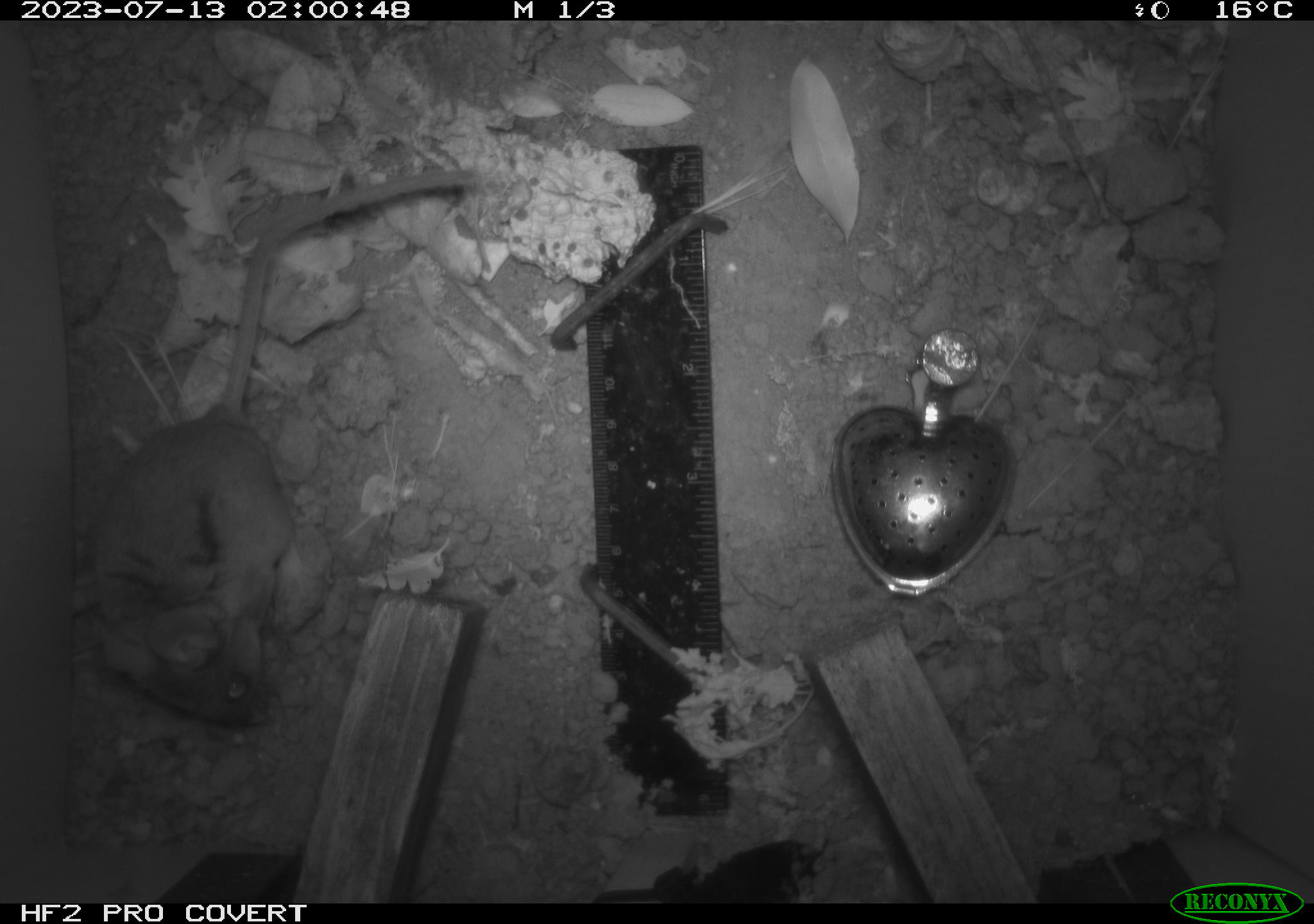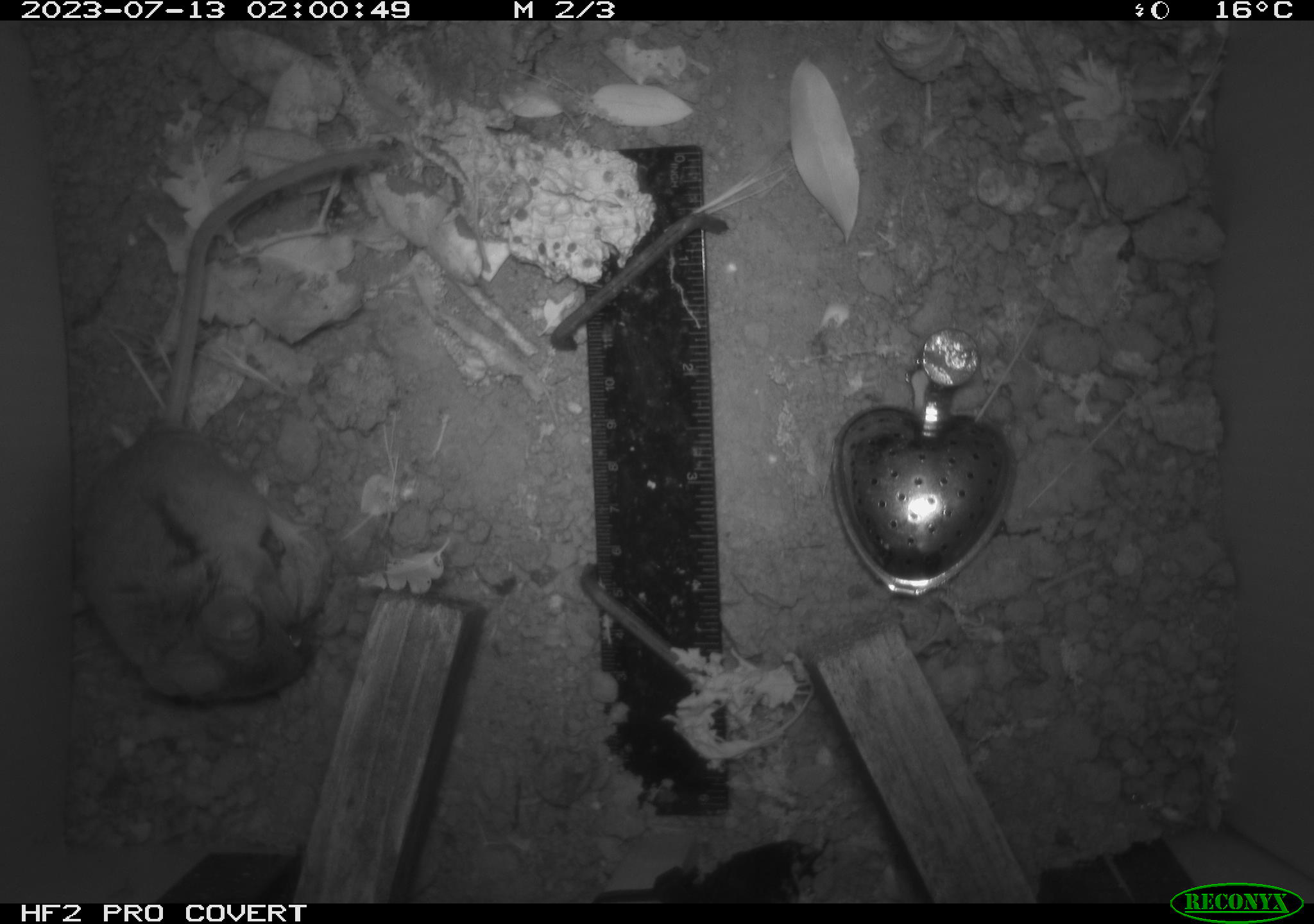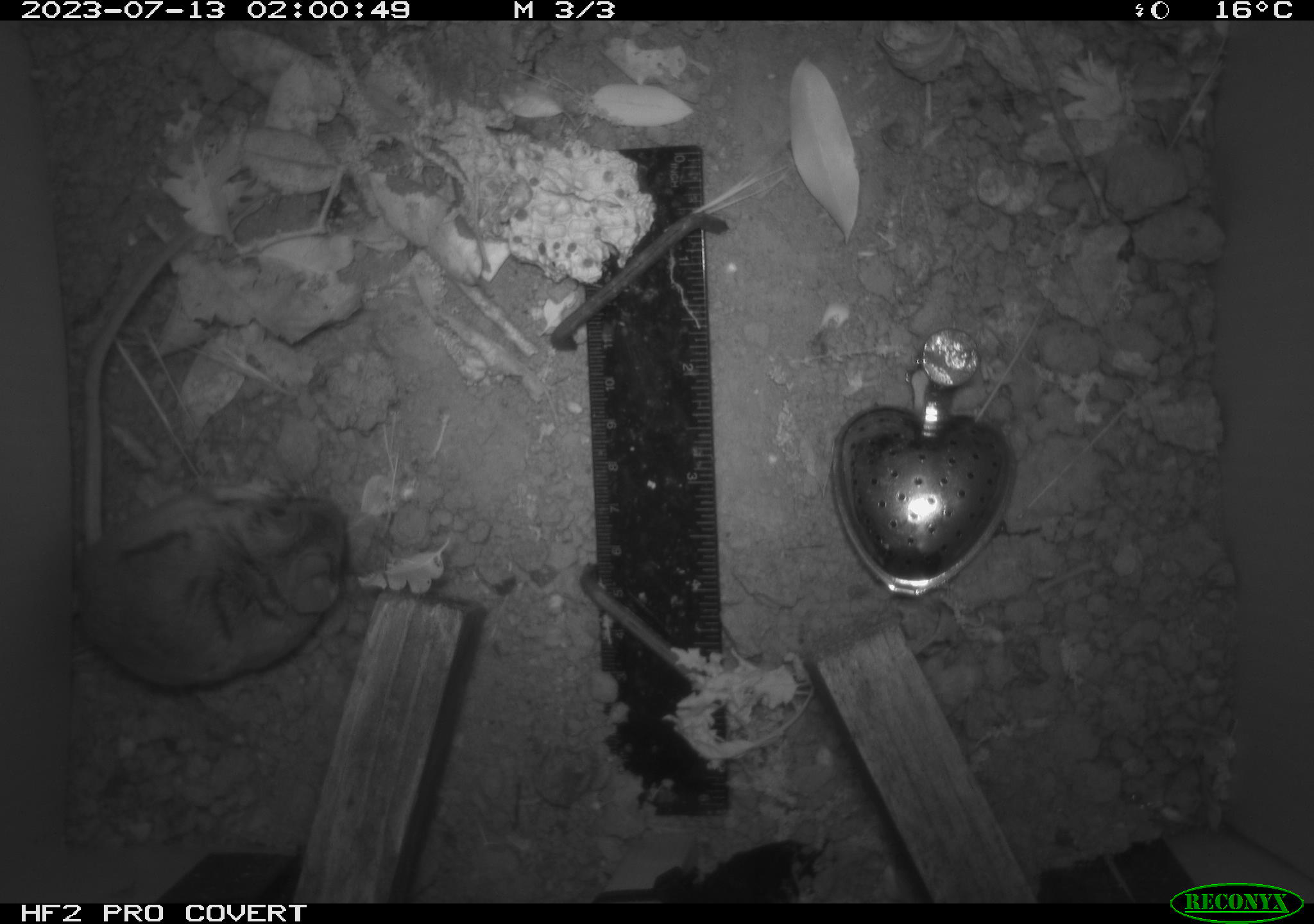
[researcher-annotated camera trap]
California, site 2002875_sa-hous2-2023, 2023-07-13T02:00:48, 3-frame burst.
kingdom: Animalia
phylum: Chordata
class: Mammalia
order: Rodentia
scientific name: Rodentia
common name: mouse species